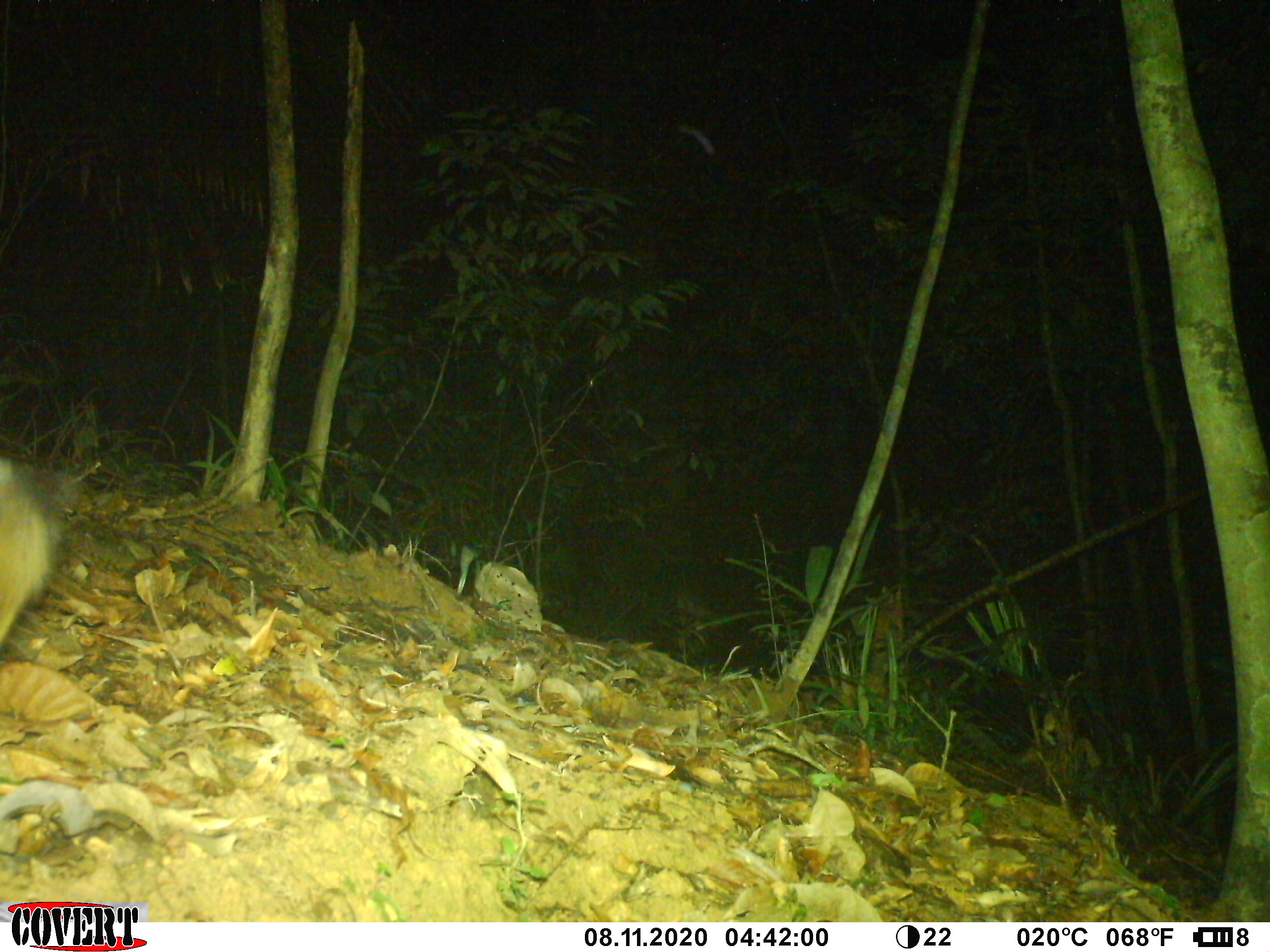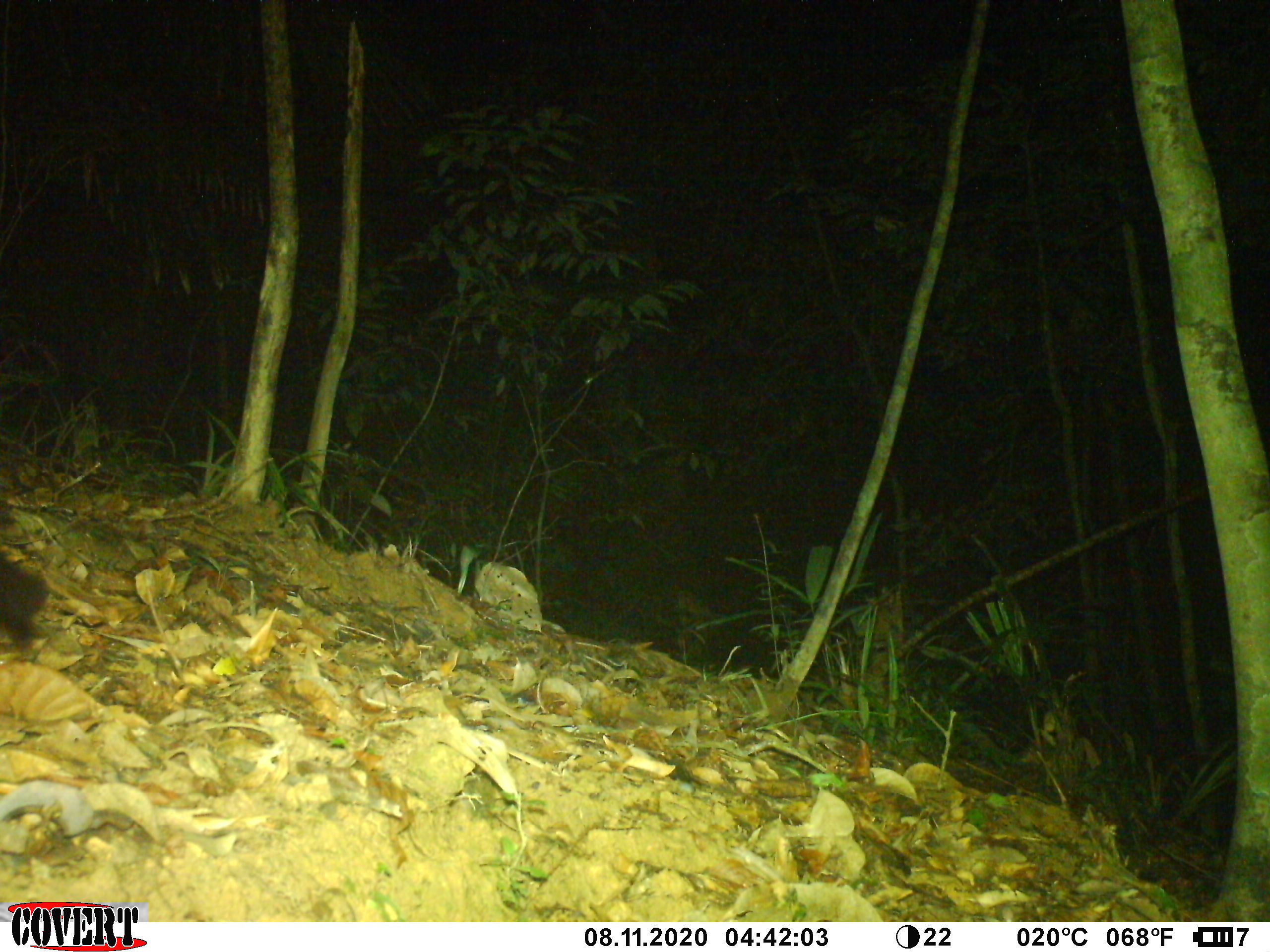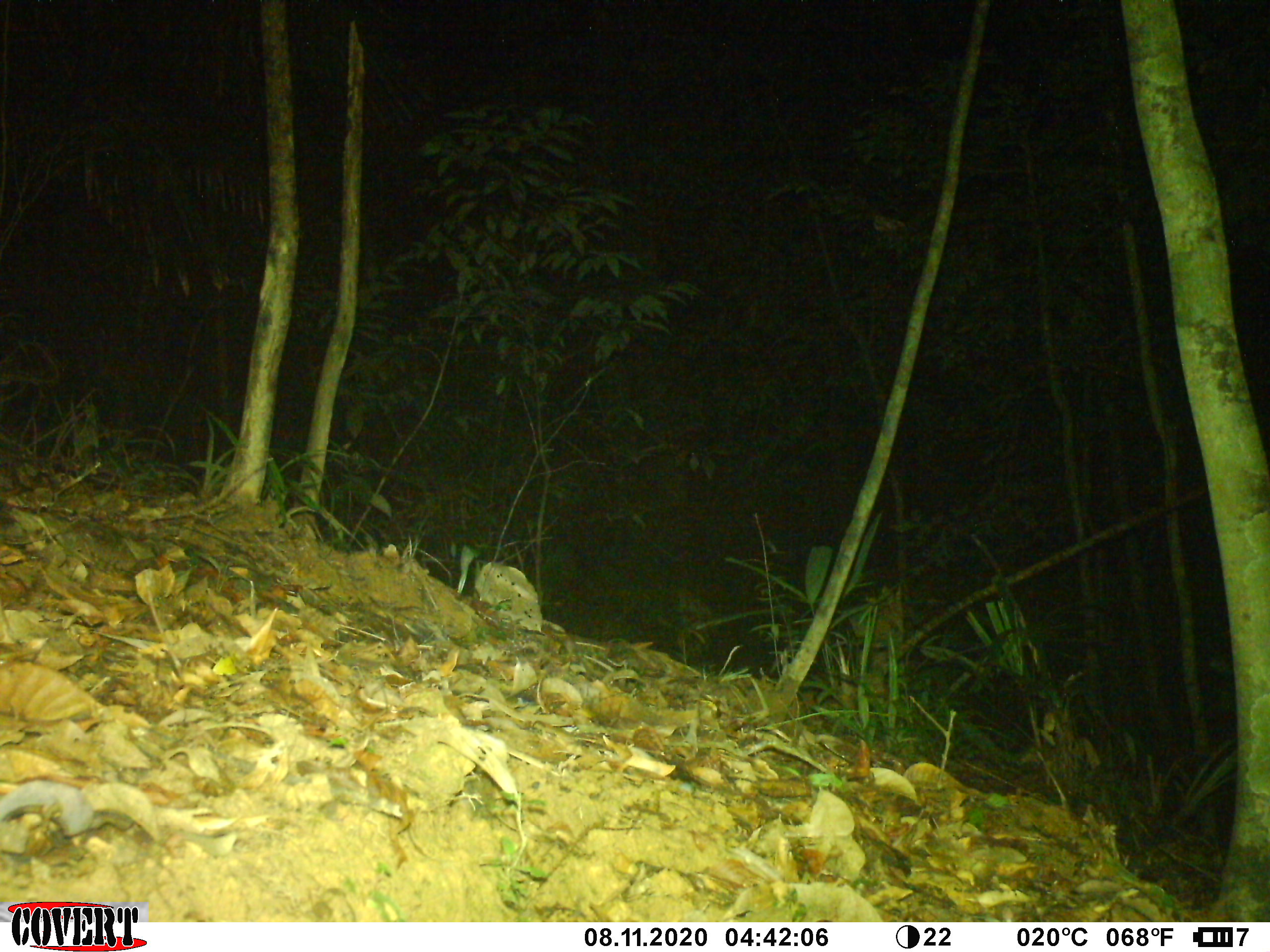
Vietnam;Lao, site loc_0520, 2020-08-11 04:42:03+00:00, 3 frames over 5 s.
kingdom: Animalia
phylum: Chordata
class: Mammalia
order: Carnivora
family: Viverridae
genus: Paguma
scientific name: Paguma larvata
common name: masked palm civet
Masked palm civet (Paguma larvata). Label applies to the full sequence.